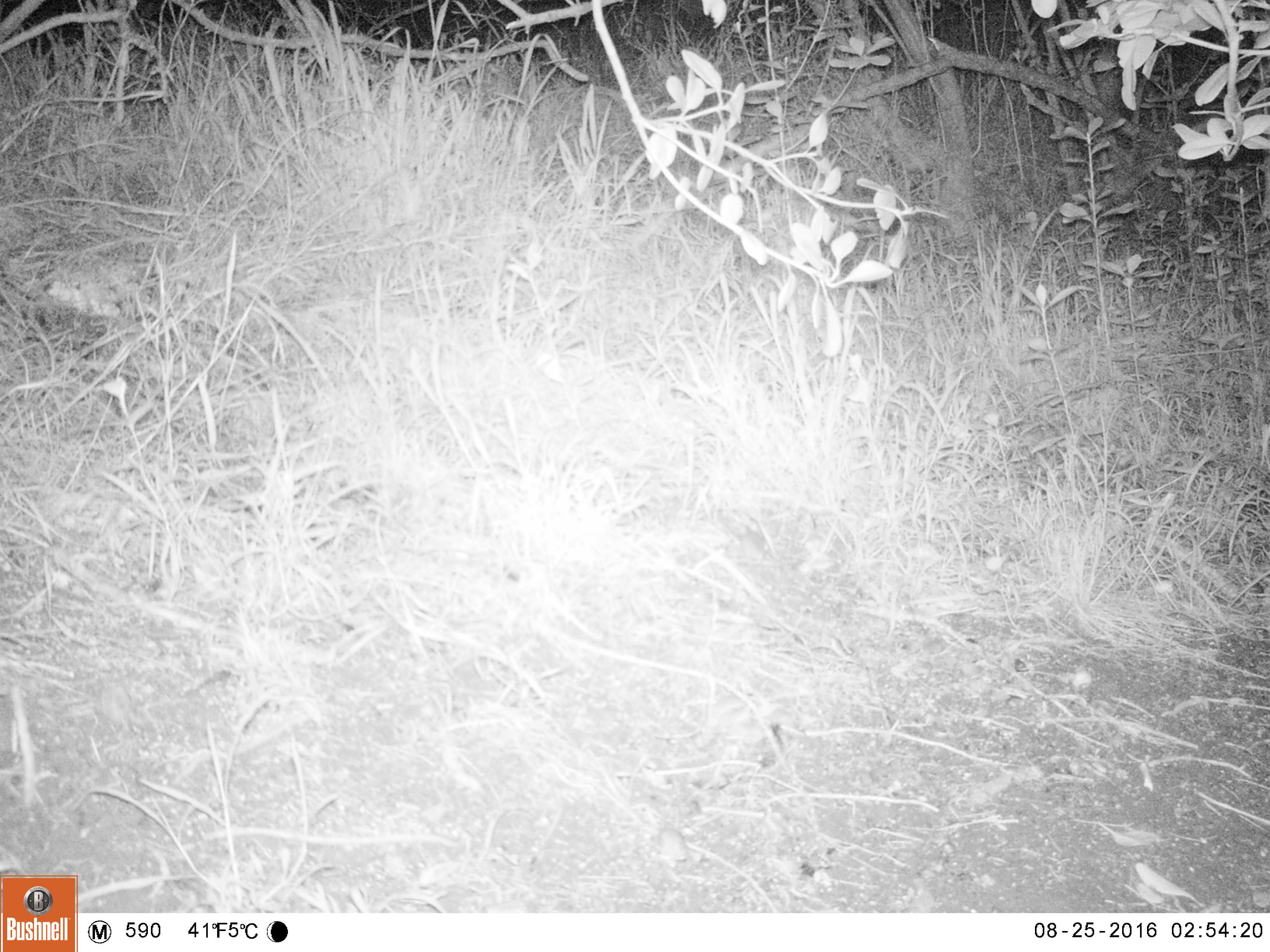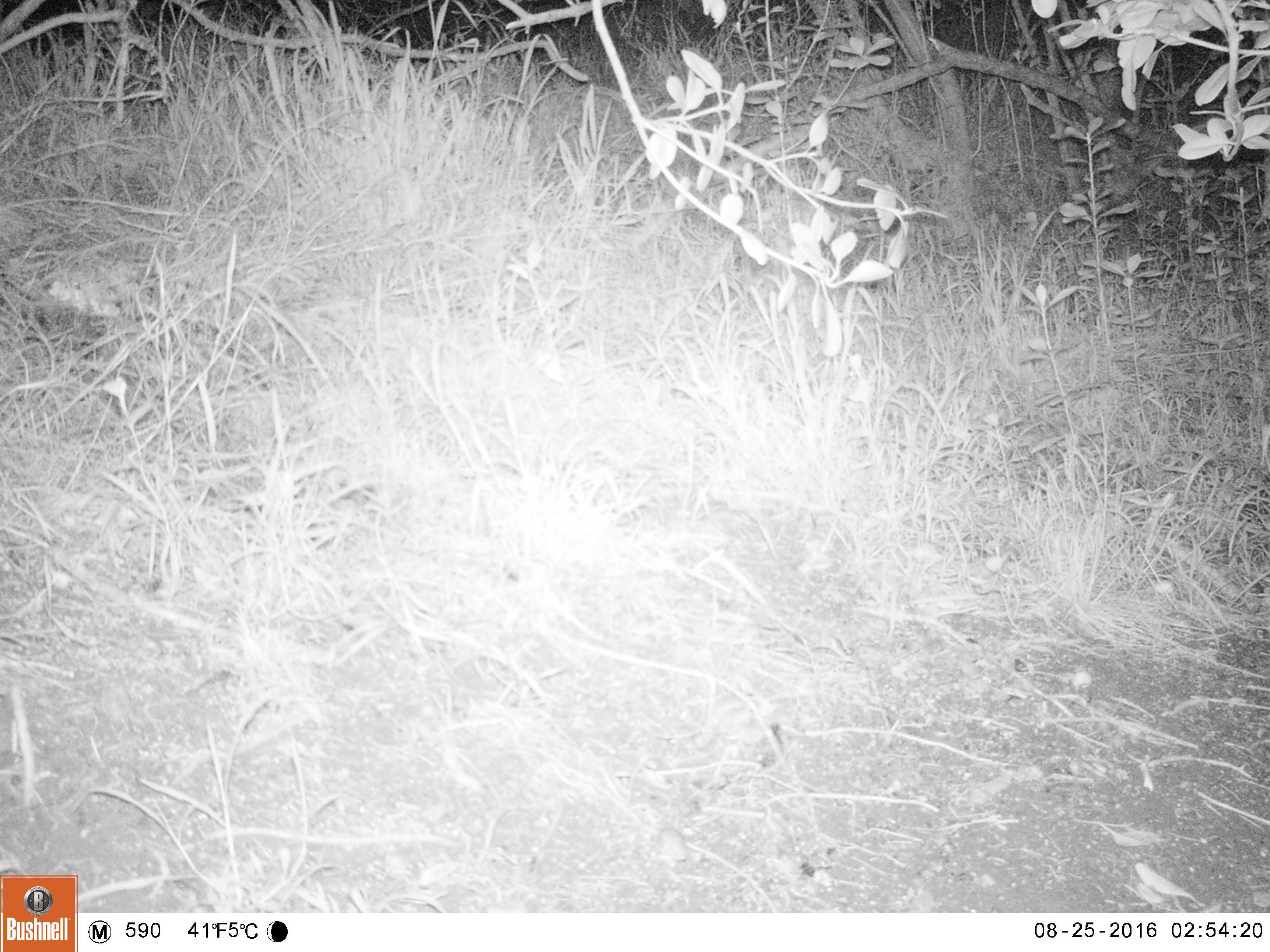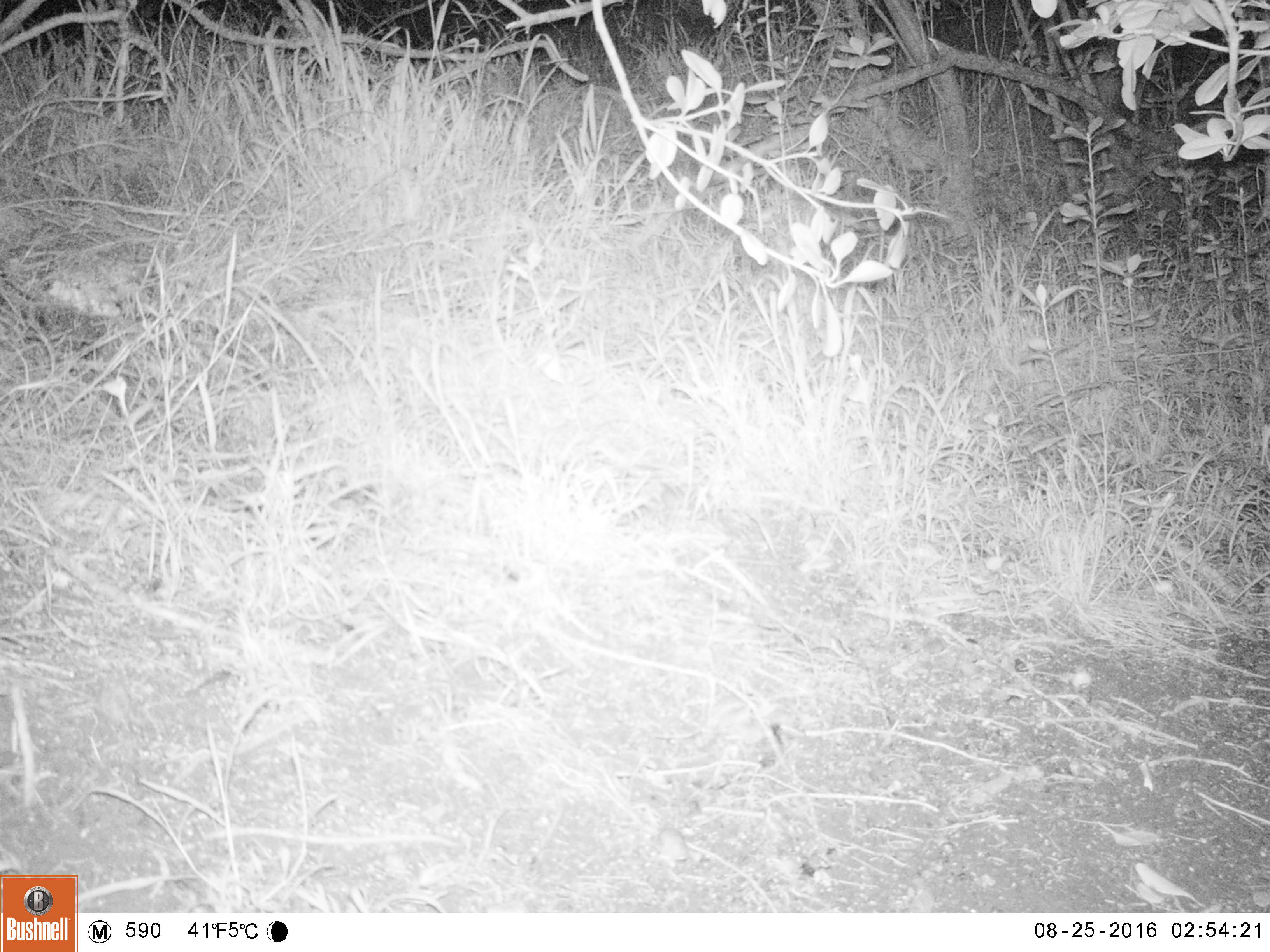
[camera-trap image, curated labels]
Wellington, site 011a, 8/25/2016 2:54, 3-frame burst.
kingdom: Animalia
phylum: Chordata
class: Mammalia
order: Rodentia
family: Muridae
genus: Mus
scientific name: Mus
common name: mouse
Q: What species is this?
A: Mouse (Mus).